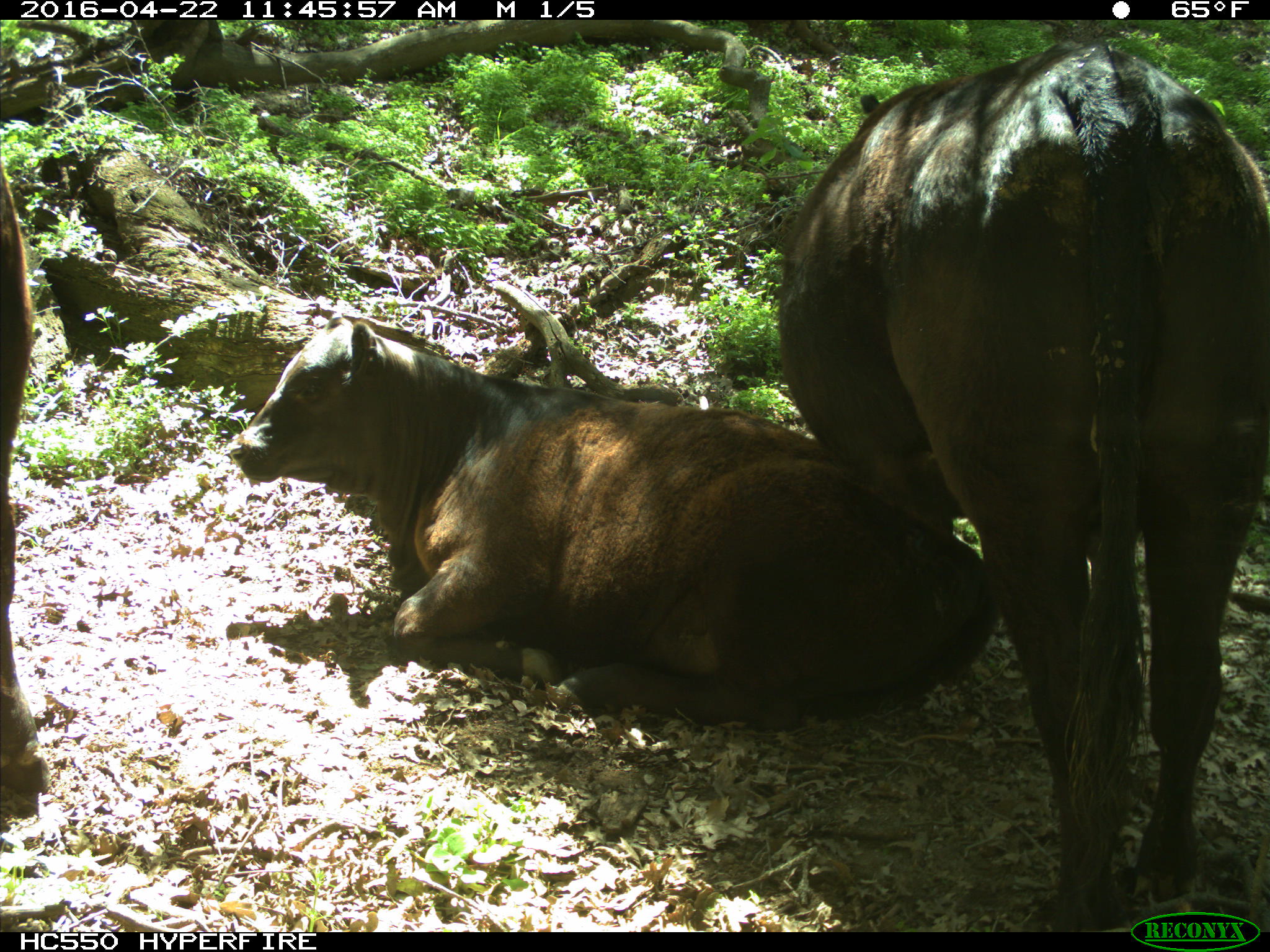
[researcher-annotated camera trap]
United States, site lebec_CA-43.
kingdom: Animalia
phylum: Chordata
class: Mammalia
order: Artiodactyla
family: Bovidae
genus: Bos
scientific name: Bos taurus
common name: domestic cow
Bos taurus (domestic cow).